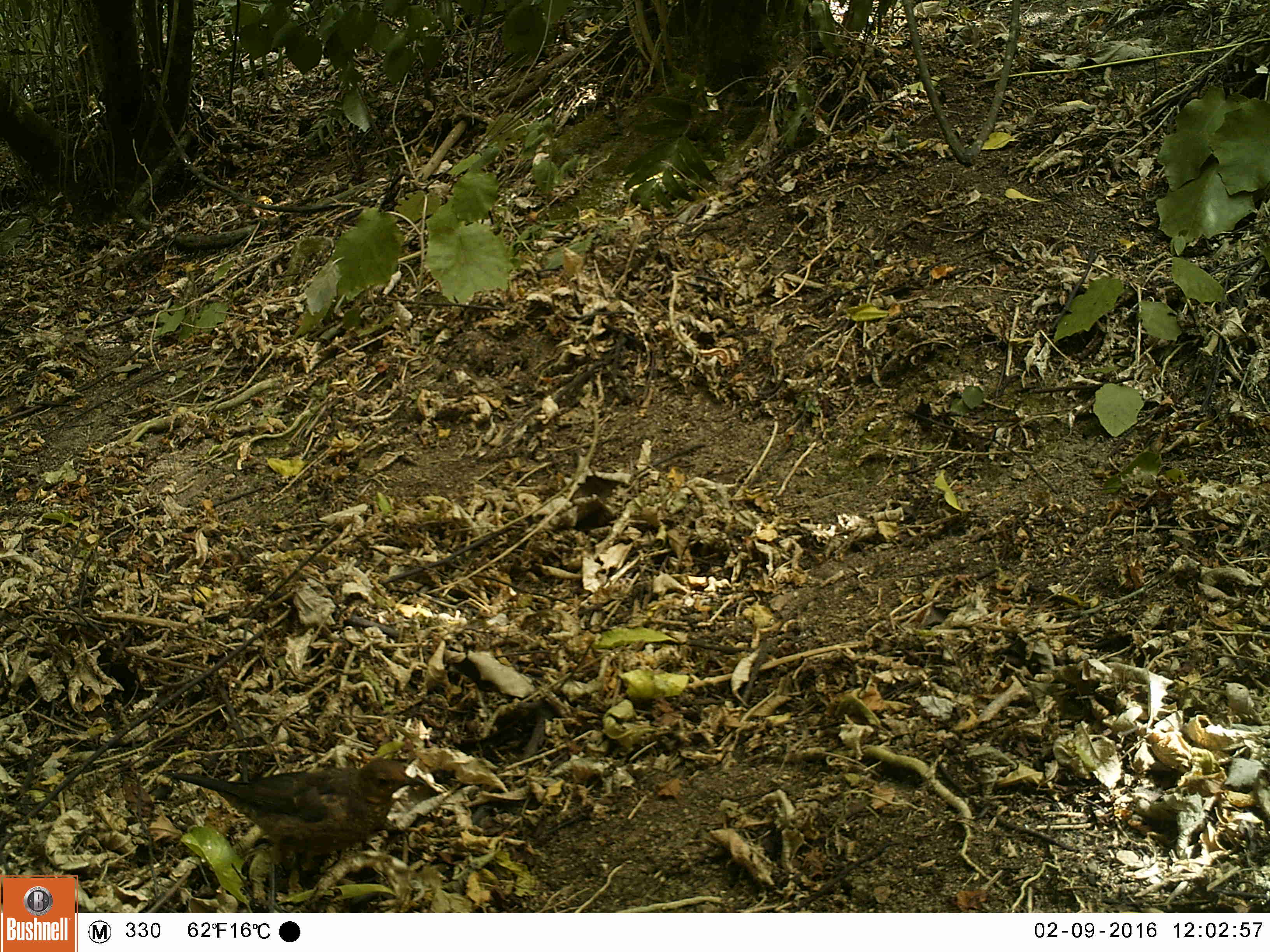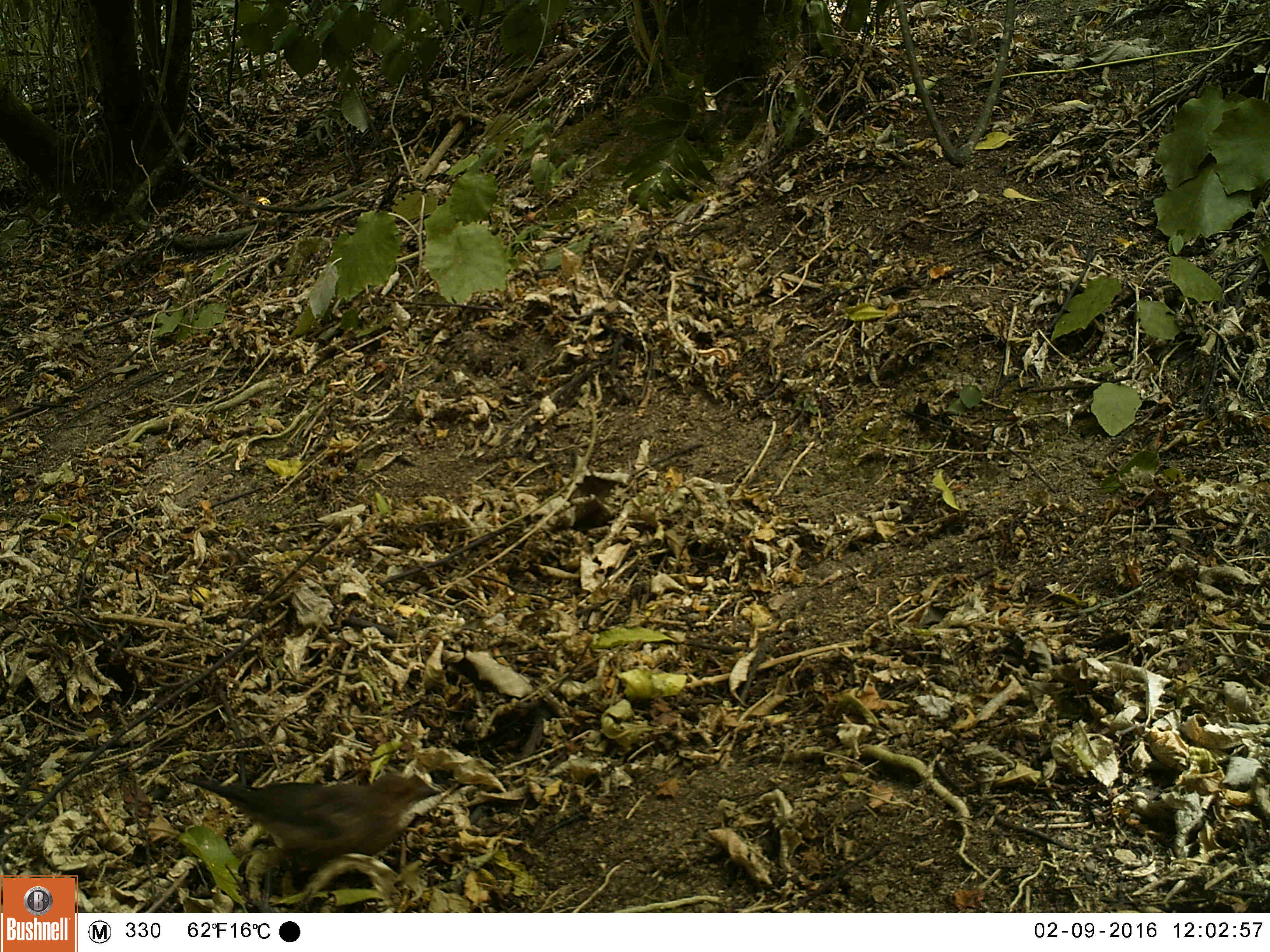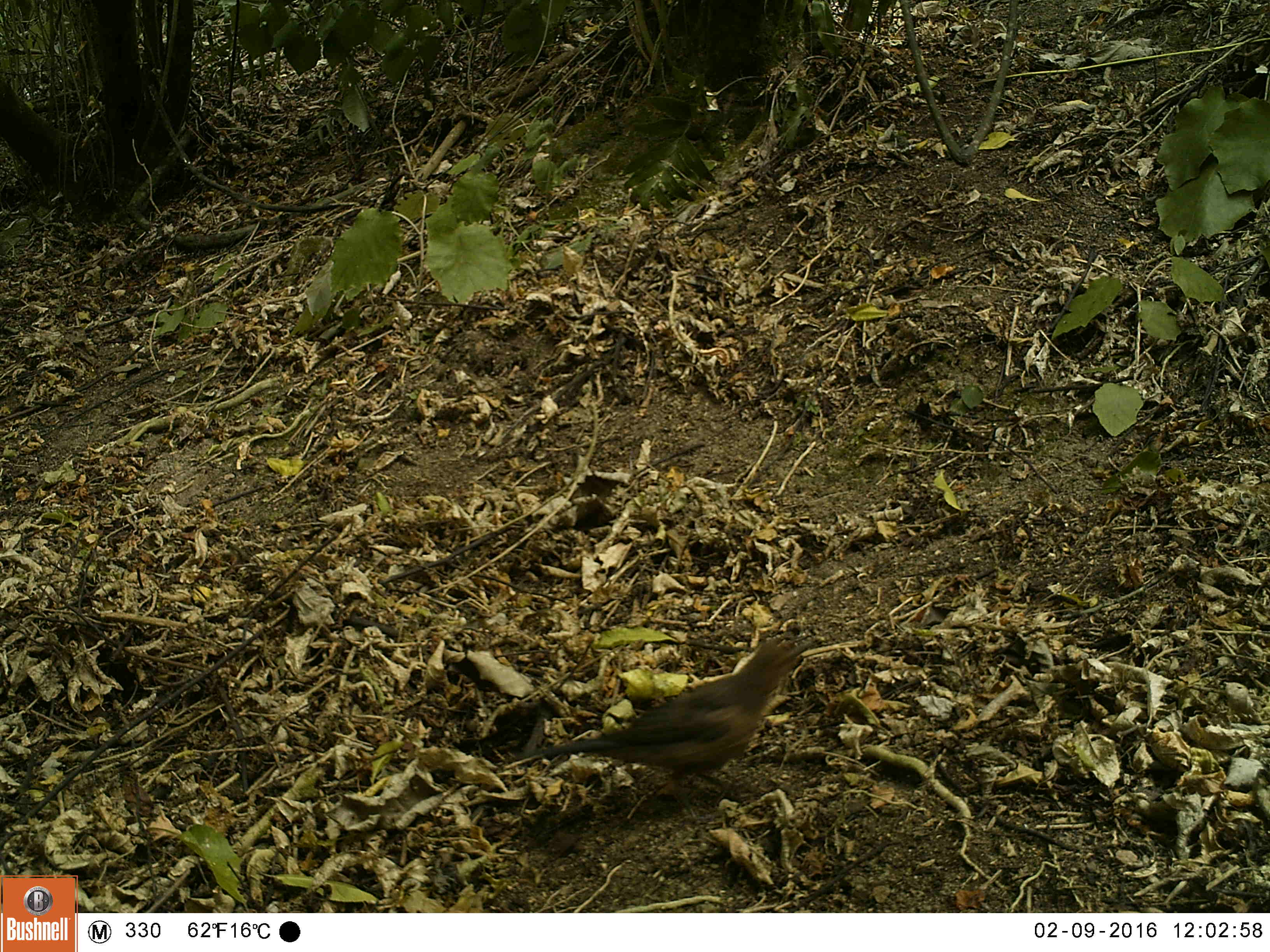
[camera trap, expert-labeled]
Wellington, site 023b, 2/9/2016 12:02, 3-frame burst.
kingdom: Animalia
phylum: Chordata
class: Aves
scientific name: Aves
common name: bird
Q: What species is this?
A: Bird (Aves).